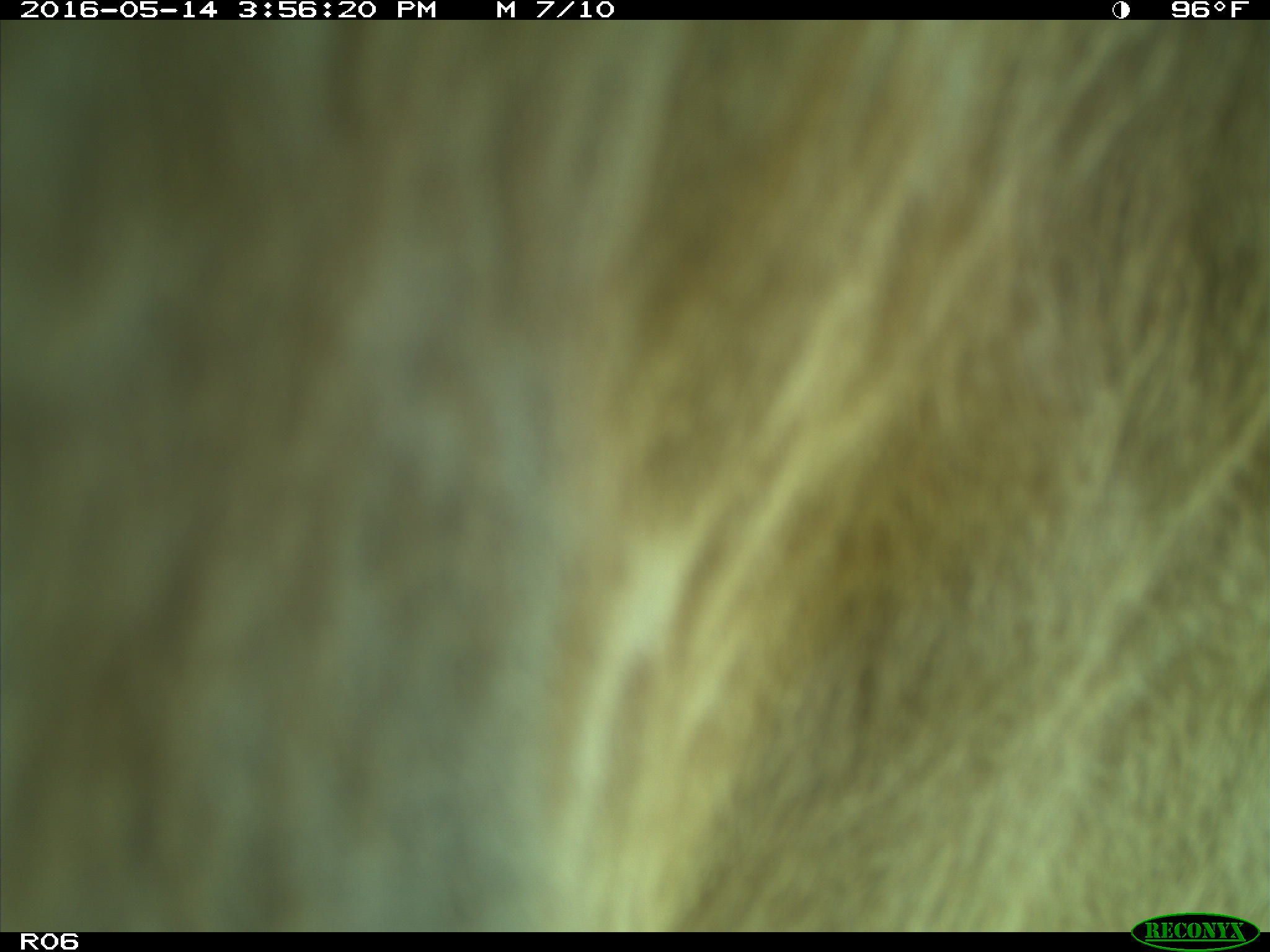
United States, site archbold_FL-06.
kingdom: Animalia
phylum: Chordata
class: Mammalia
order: Artiodactyla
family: Bovidae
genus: Bos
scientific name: Bos taurus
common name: domestic cow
Bos taurus (domestic cow).